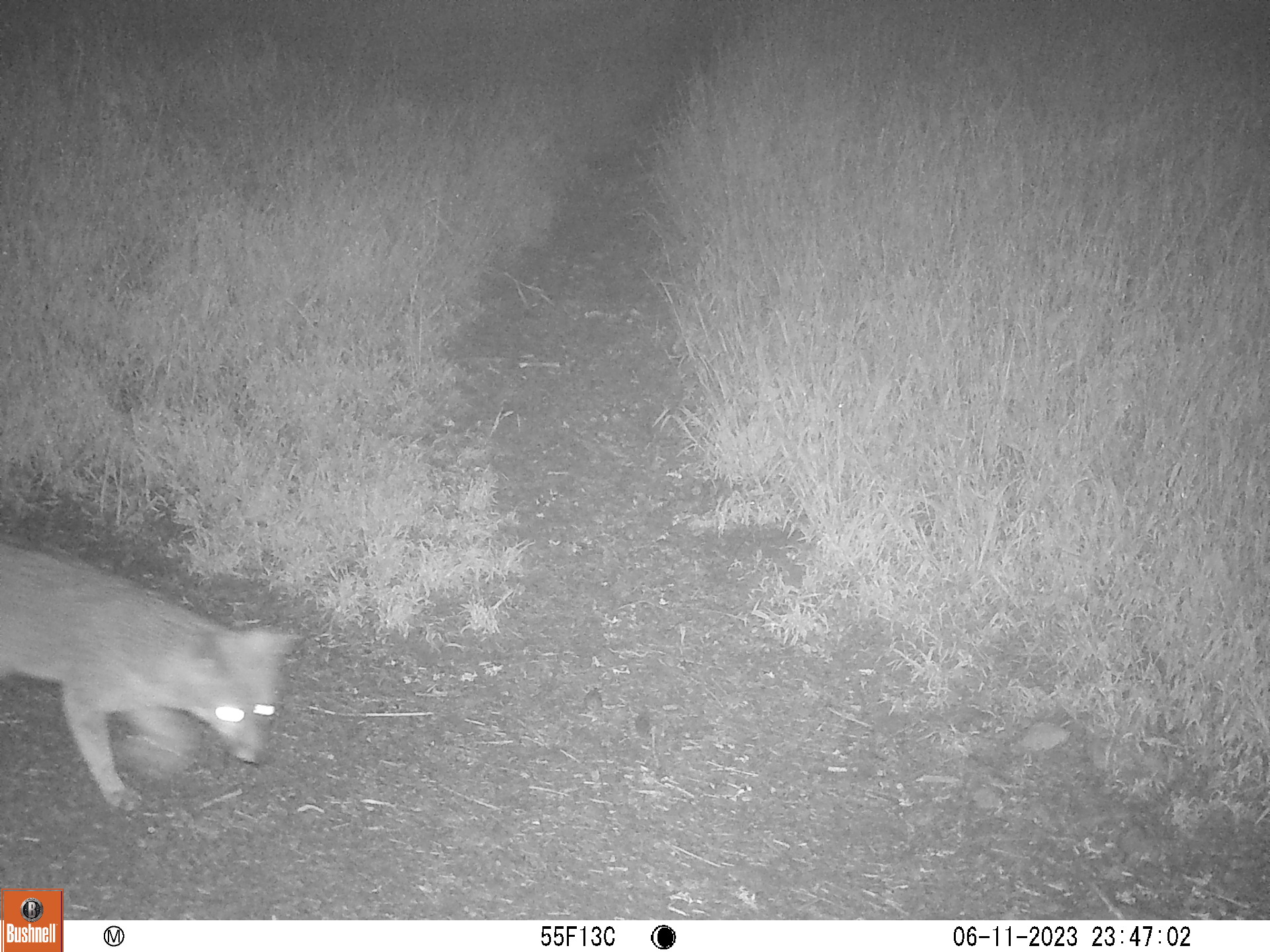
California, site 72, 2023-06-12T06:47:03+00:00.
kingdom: Animalia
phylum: Chordata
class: Mammalia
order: Carnivora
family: Canidae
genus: Urocyon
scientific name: Urocyon cinereoargenteus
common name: gray fox